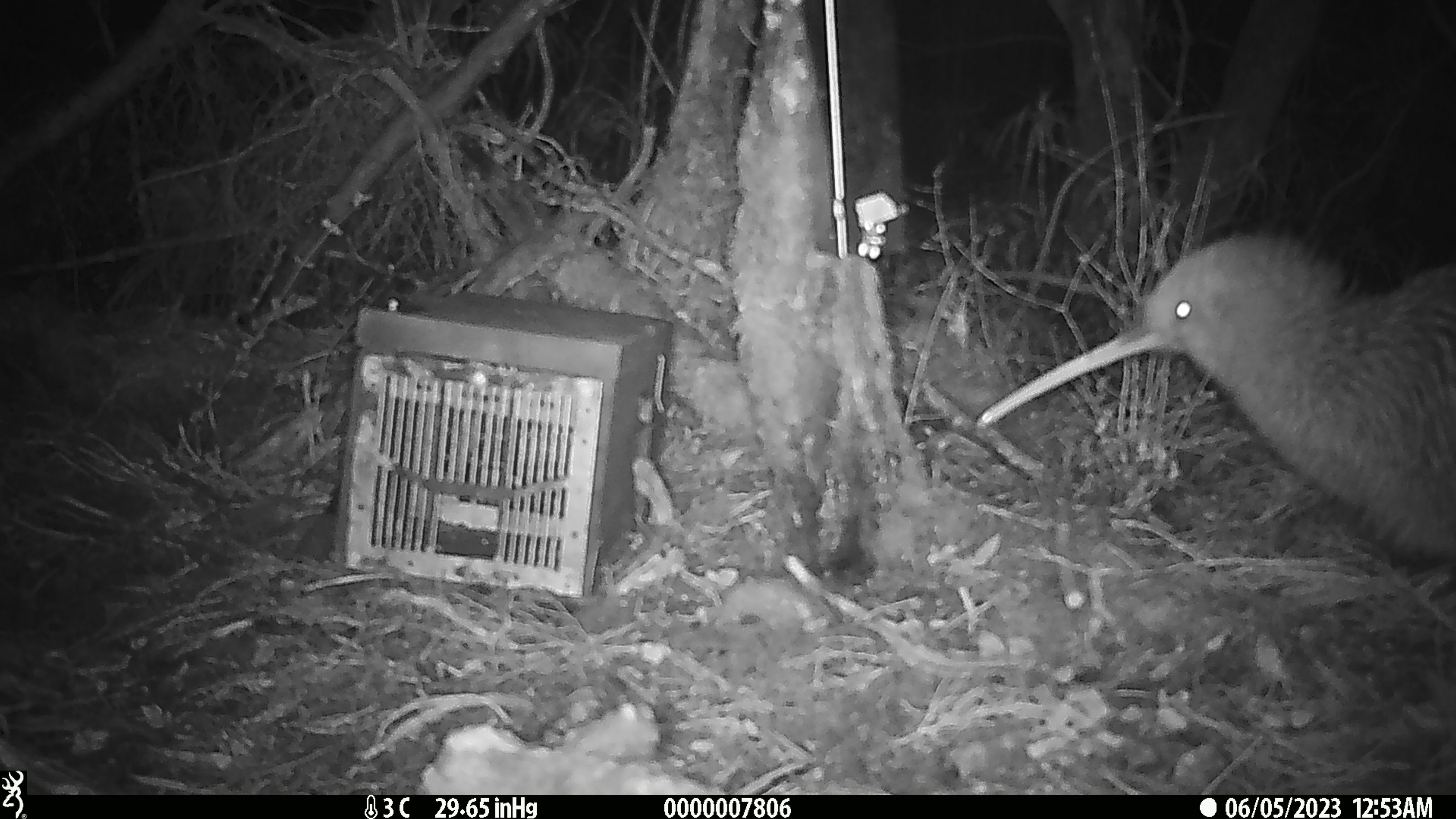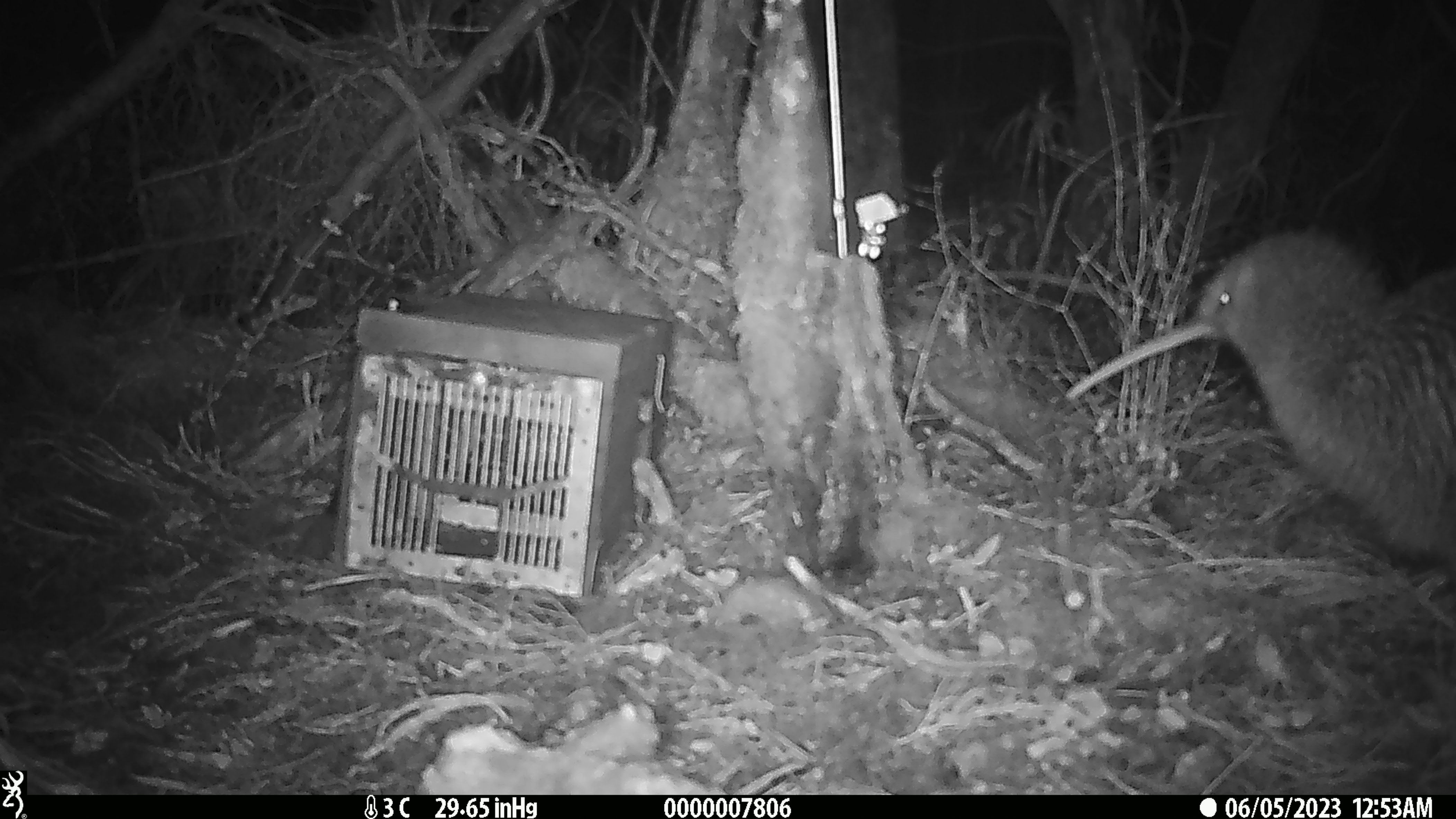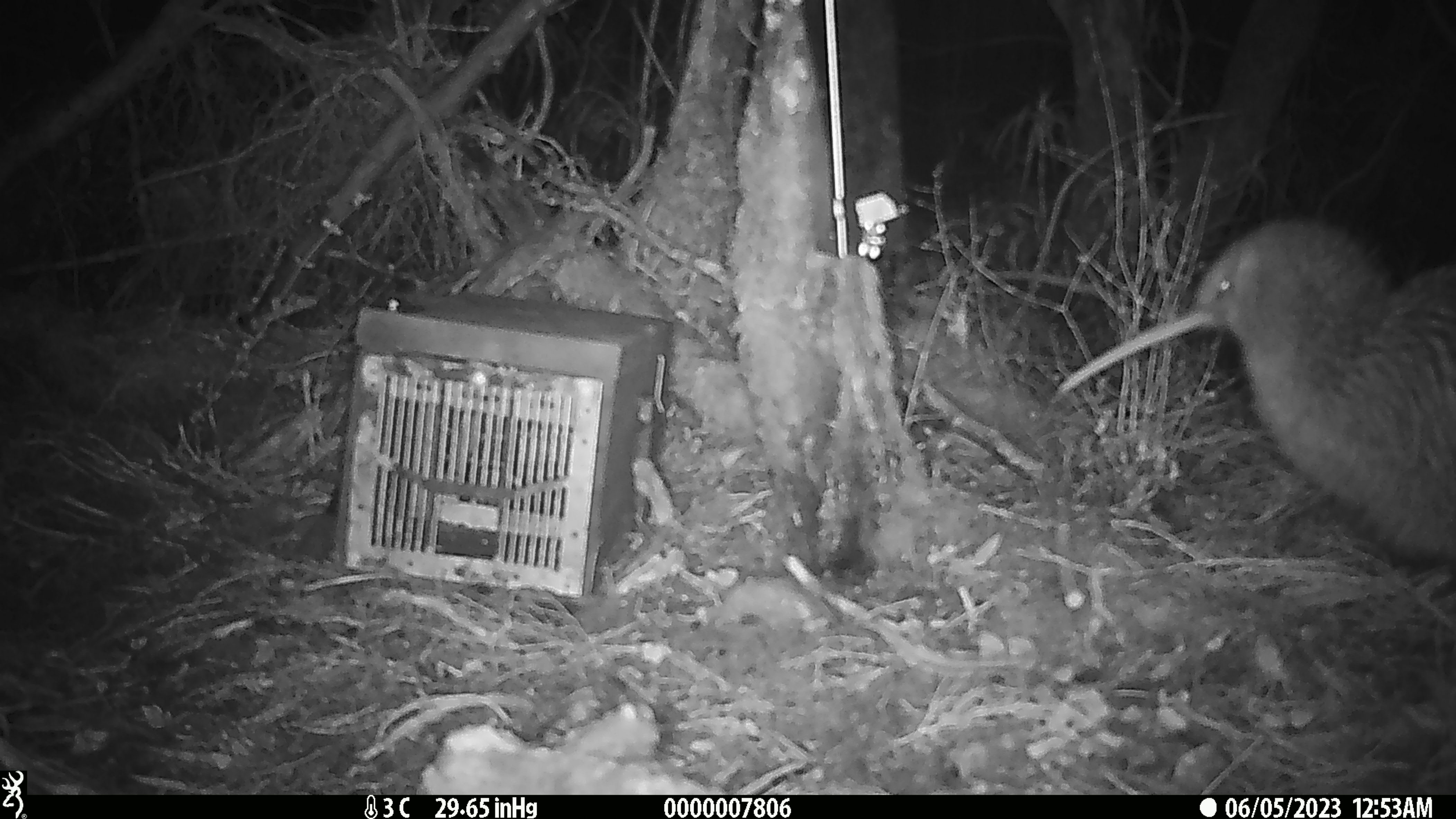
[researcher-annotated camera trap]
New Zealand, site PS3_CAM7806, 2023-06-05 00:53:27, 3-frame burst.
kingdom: Animalia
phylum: Chordata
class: Aves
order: Apterygiformes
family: Apterygidae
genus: Apteryx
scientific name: Apteryx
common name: kiwi